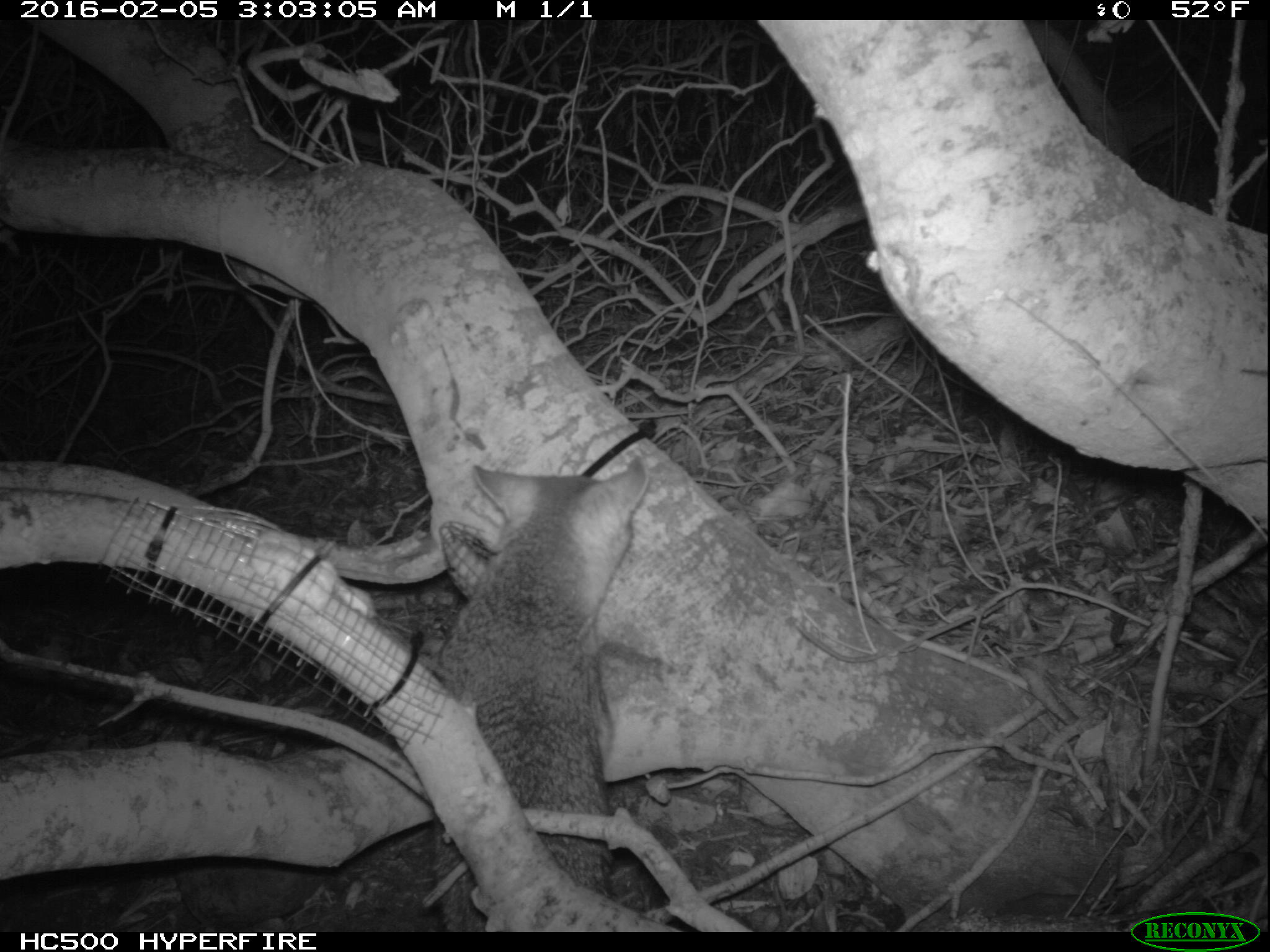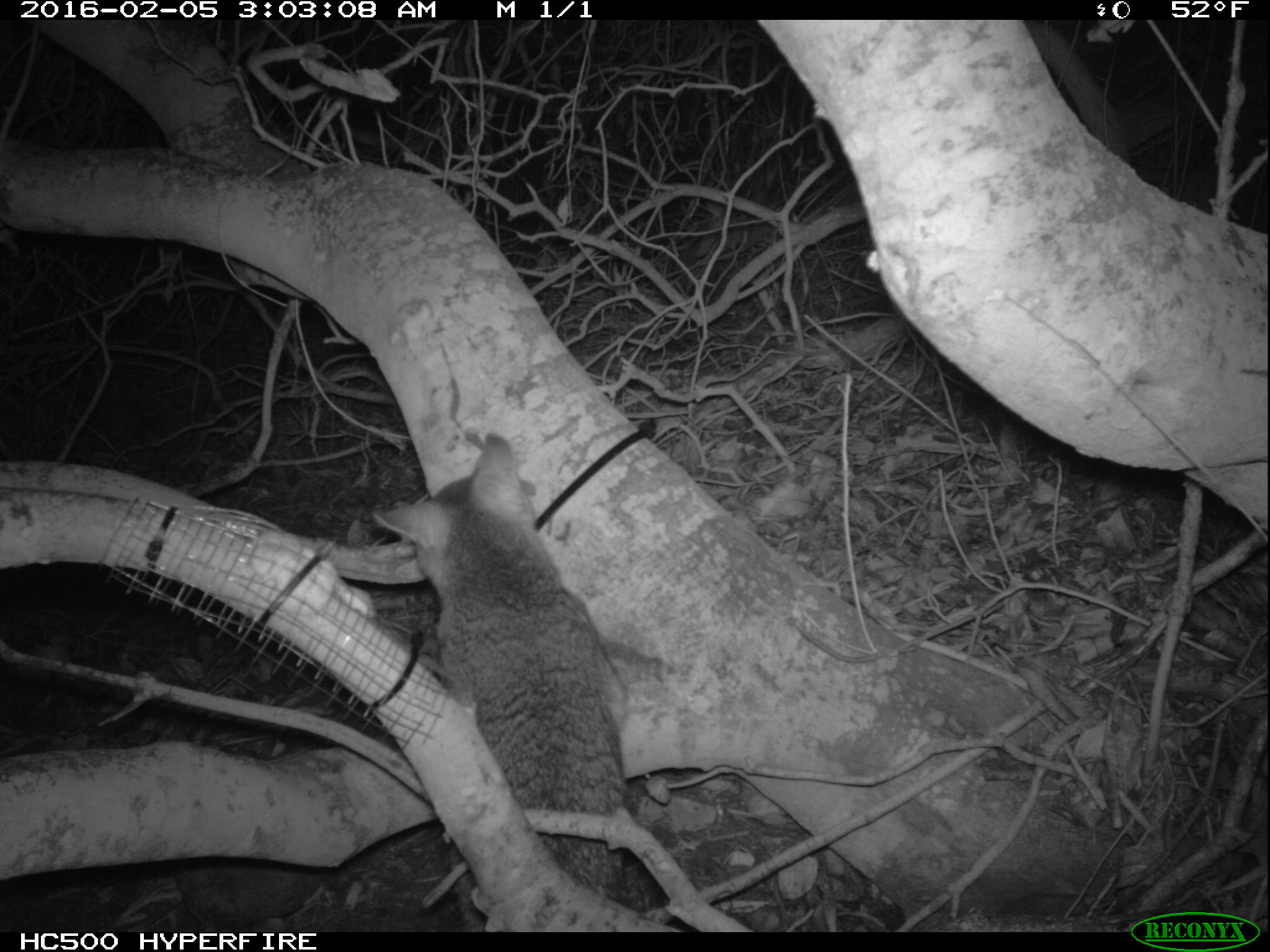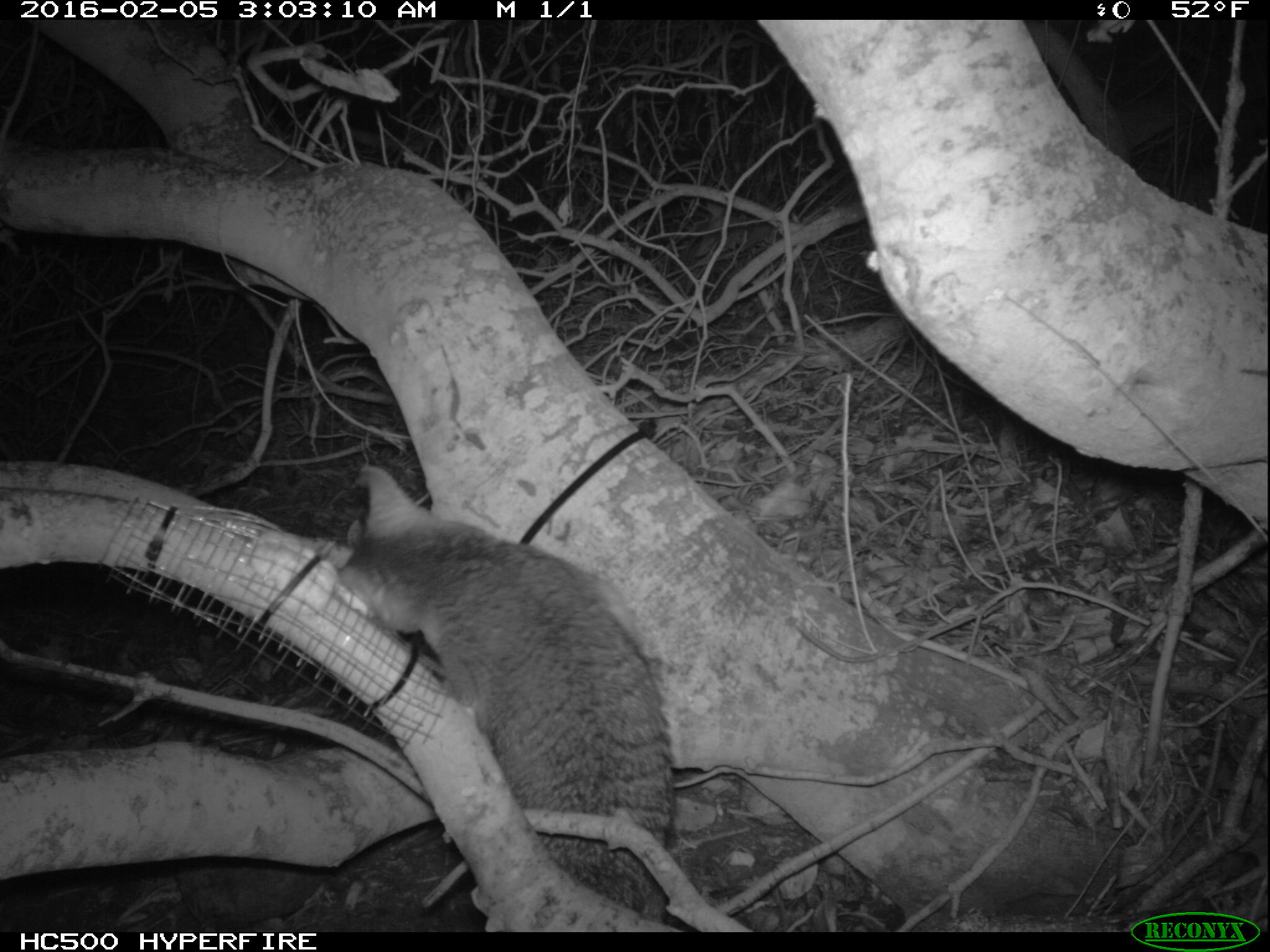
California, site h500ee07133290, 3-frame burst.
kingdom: Animalia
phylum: Chordata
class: Mammalia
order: Carnivora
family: Canidae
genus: Urocyon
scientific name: Urocyon littoralis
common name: island fox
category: fox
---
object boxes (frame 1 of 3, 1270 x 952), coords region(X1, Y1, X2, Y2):
fox: region(431, 455, 649, 932)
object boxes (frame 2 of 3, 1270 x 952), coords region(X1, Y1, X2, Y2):
fox: region(368, 433, 627, 931)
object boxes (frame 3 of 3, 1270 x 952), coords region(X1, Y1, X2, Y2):
fox: region(335, 460, 670, 922)